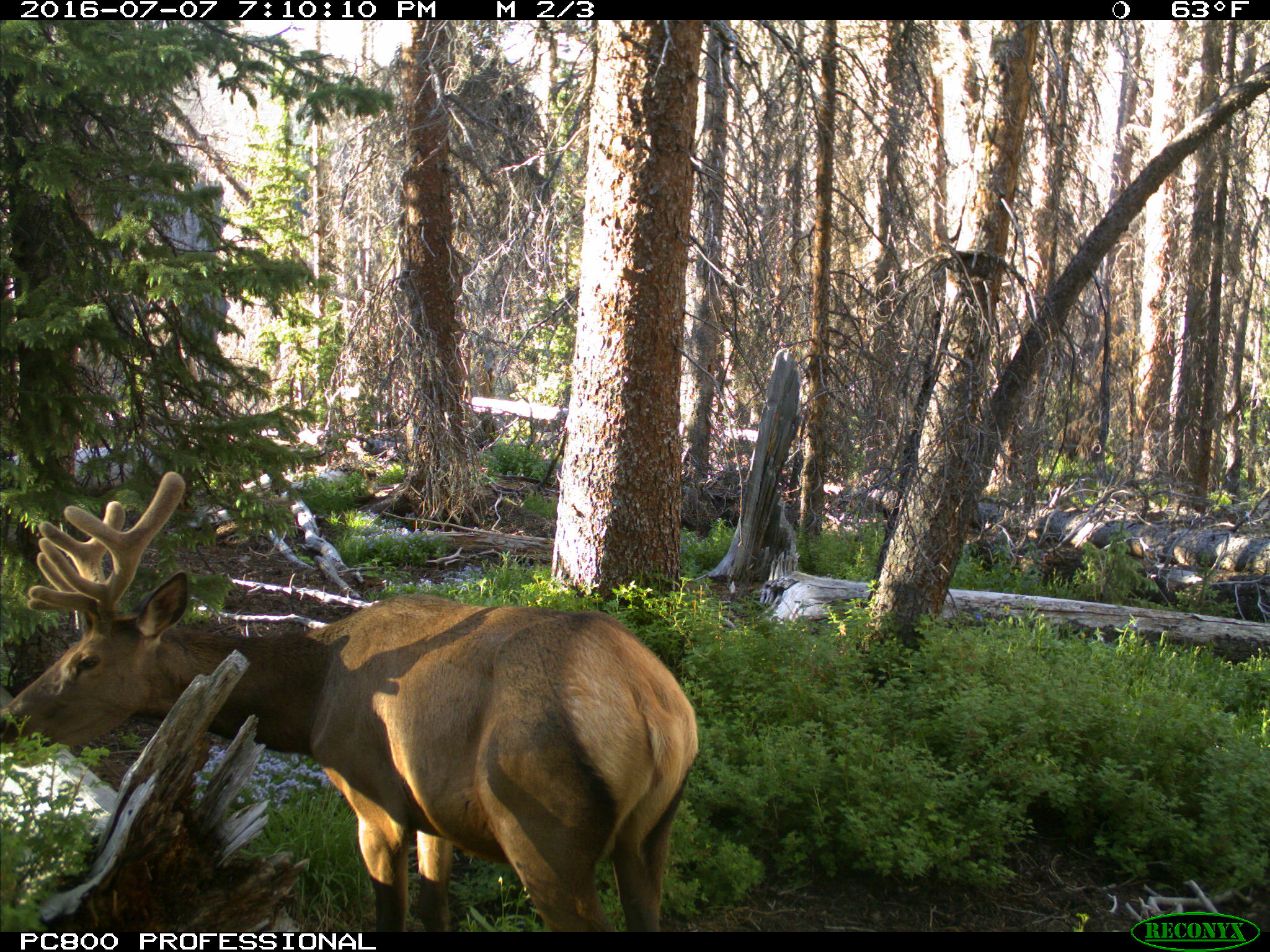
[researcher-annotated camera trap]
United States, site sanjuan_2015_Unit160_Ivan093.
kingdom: Animalia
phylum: Chordata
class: Mammalia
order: Artiodactyla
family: Cervidae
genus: Cervus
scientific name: Cervus elaphus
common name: red deer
Cervus elaphus (red deer).